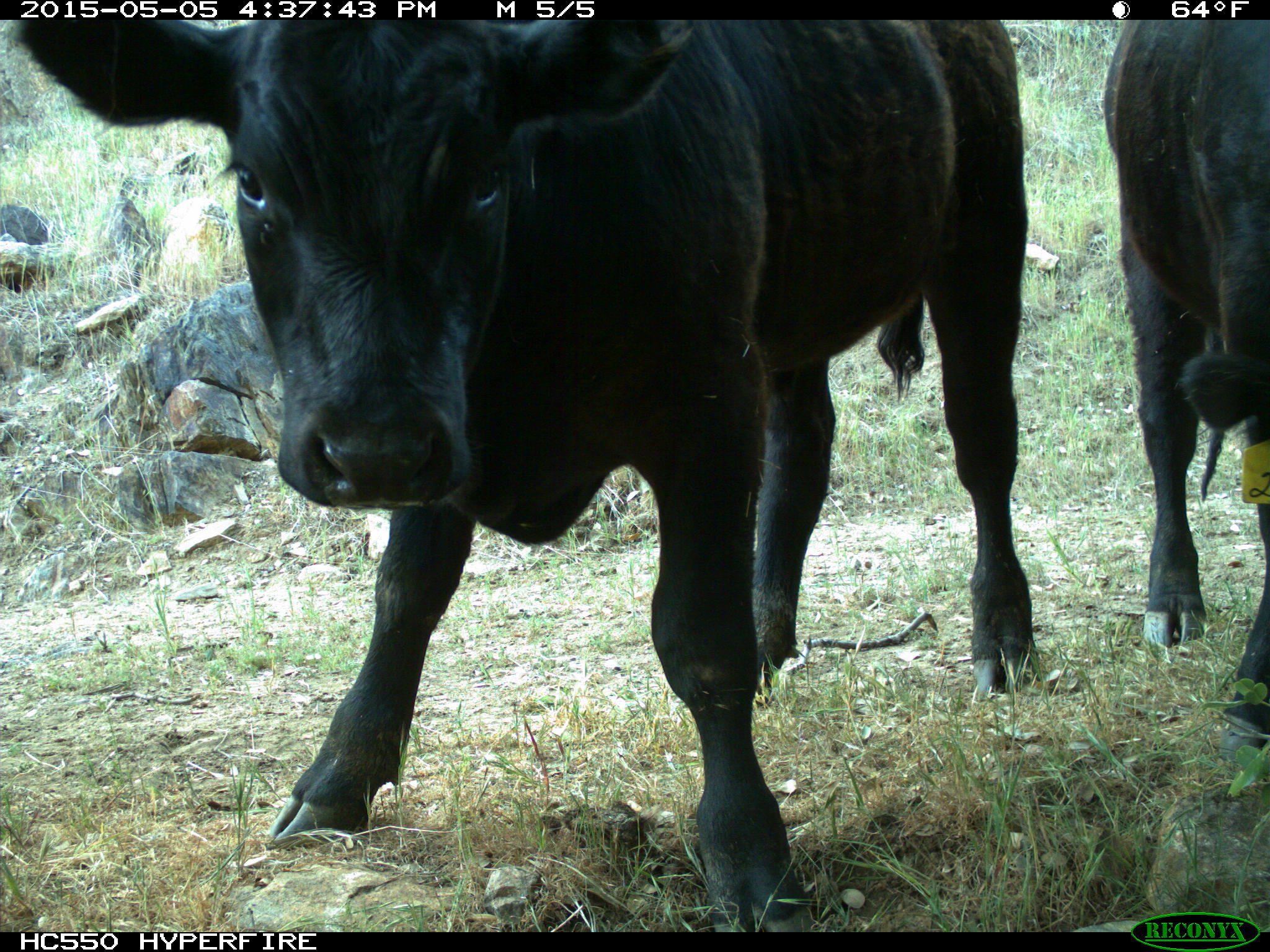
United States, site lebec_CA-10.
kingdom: Animalia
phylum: Chordata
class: Mammalia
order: Artiodactyla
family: Bovidae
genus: Bos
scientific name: Bos taurus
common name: domestic cow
Bos taurus (domestic cow).